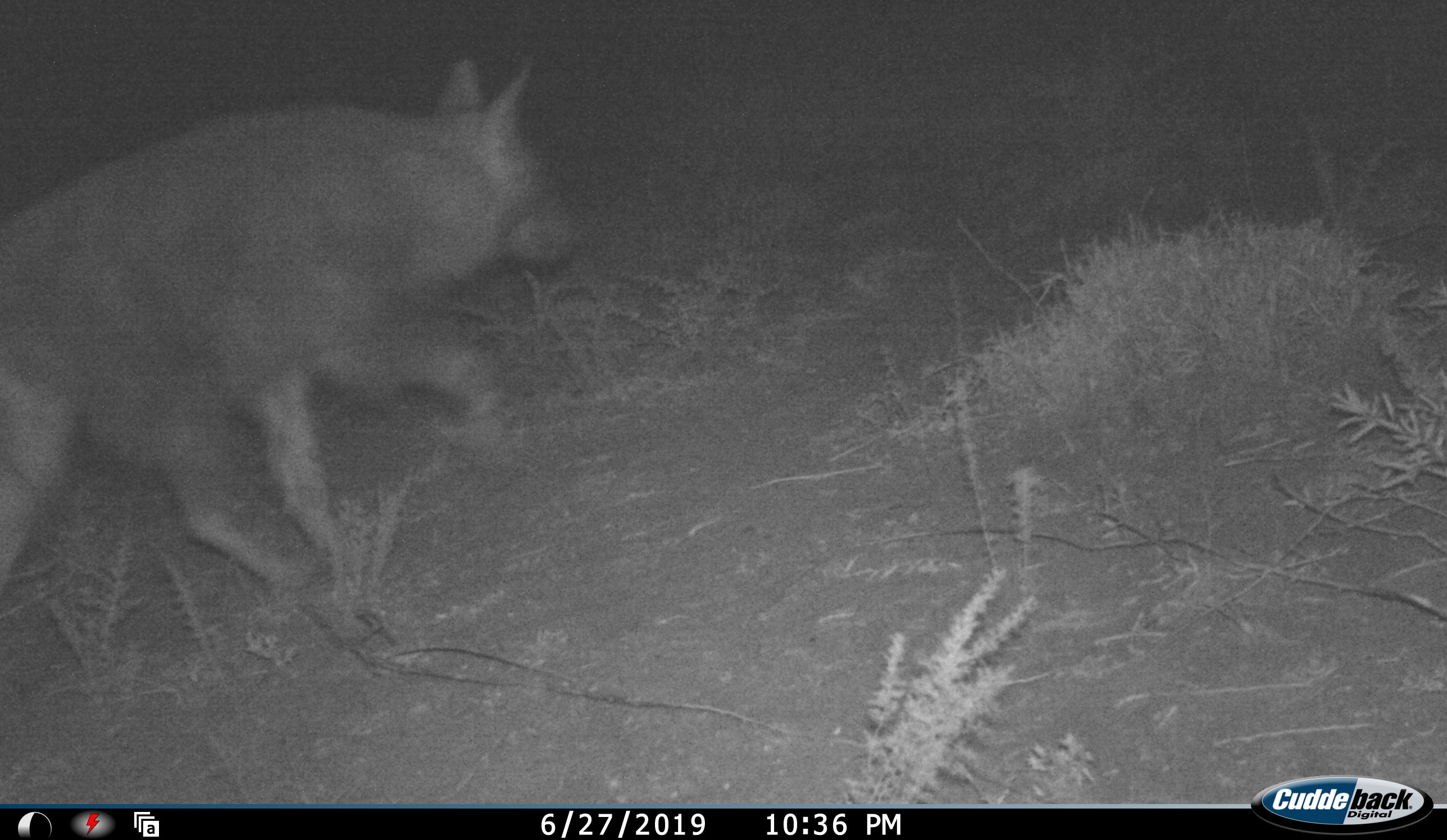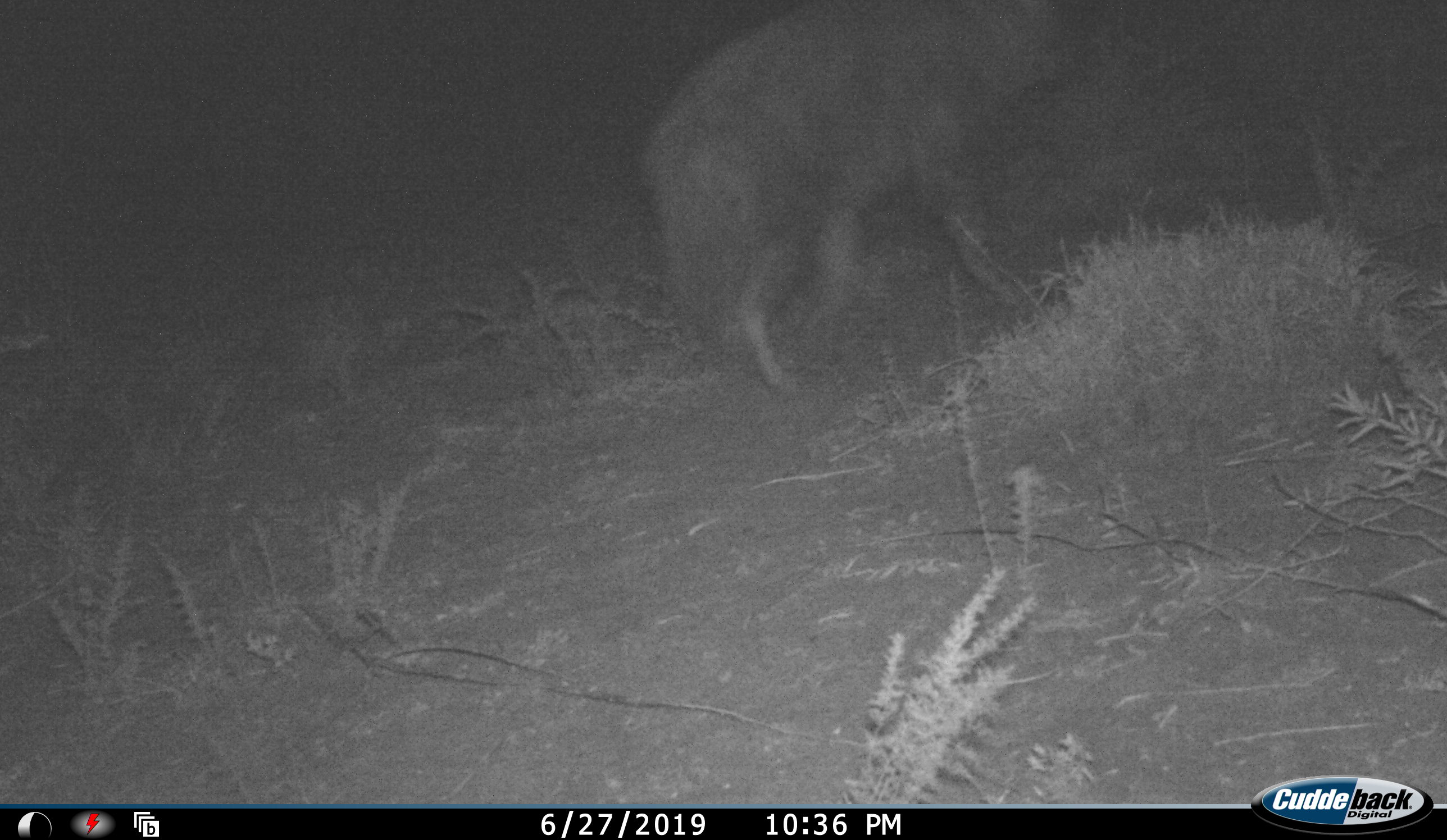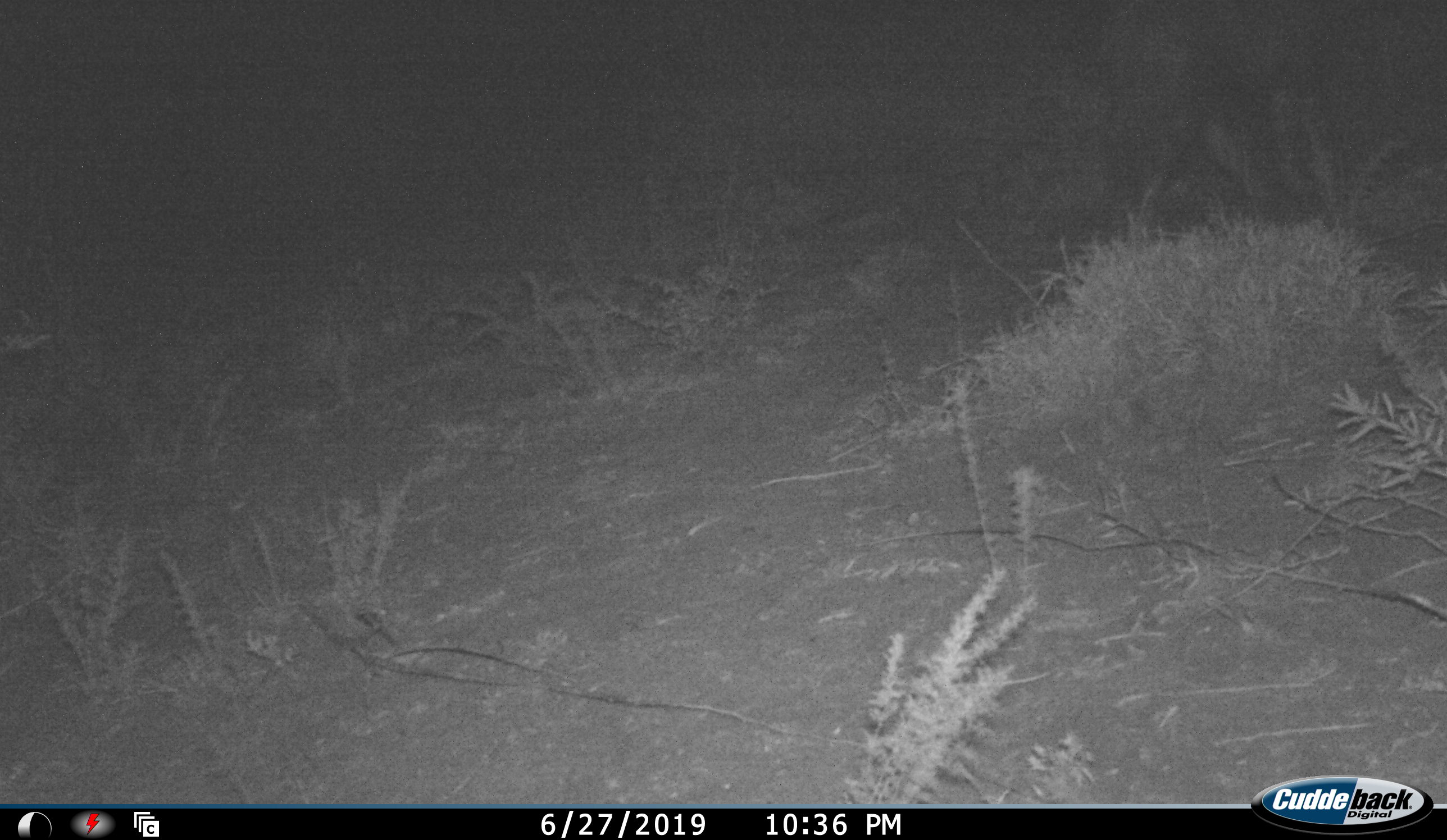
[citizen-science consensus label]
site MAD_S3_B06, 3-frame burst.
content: unidentified animal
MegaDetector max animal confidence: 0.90